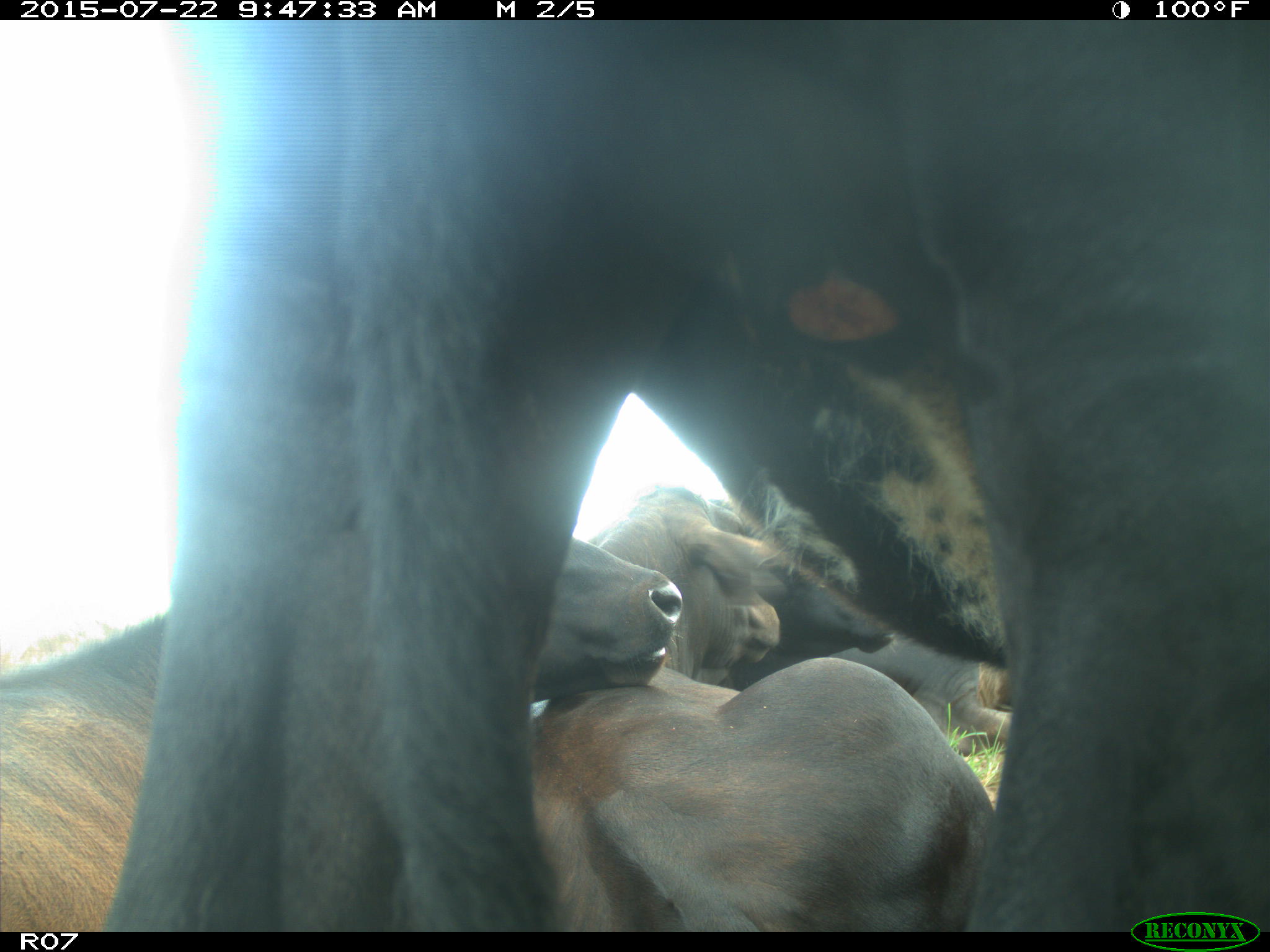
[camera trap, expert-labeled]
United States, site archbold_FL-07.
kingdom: Animalia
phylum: Chordata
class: Mammalia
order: Carnivora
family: Felidae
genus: Lynx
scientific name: Lynx rufus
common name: bobcat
Lynx rufus (bobcat).